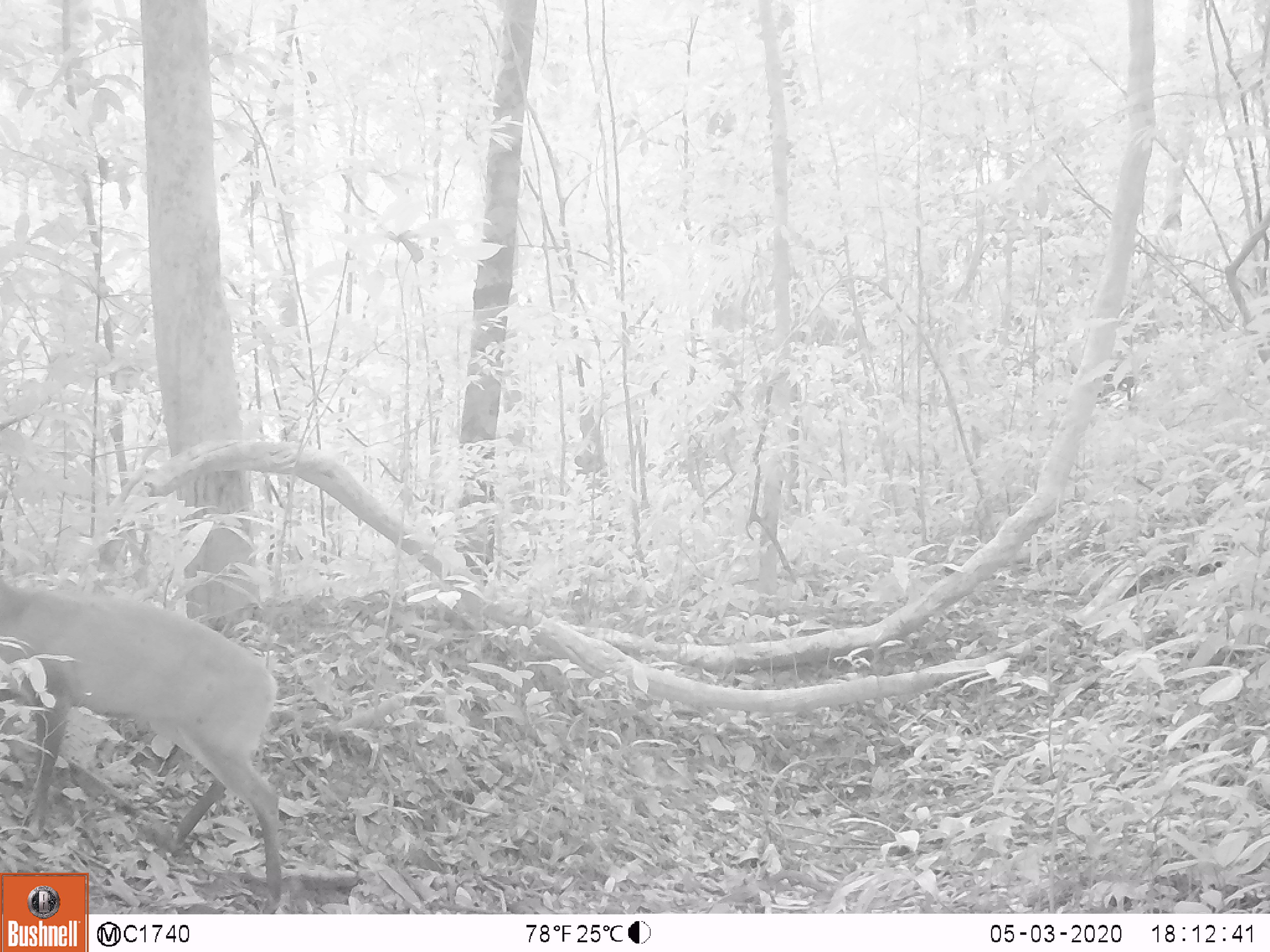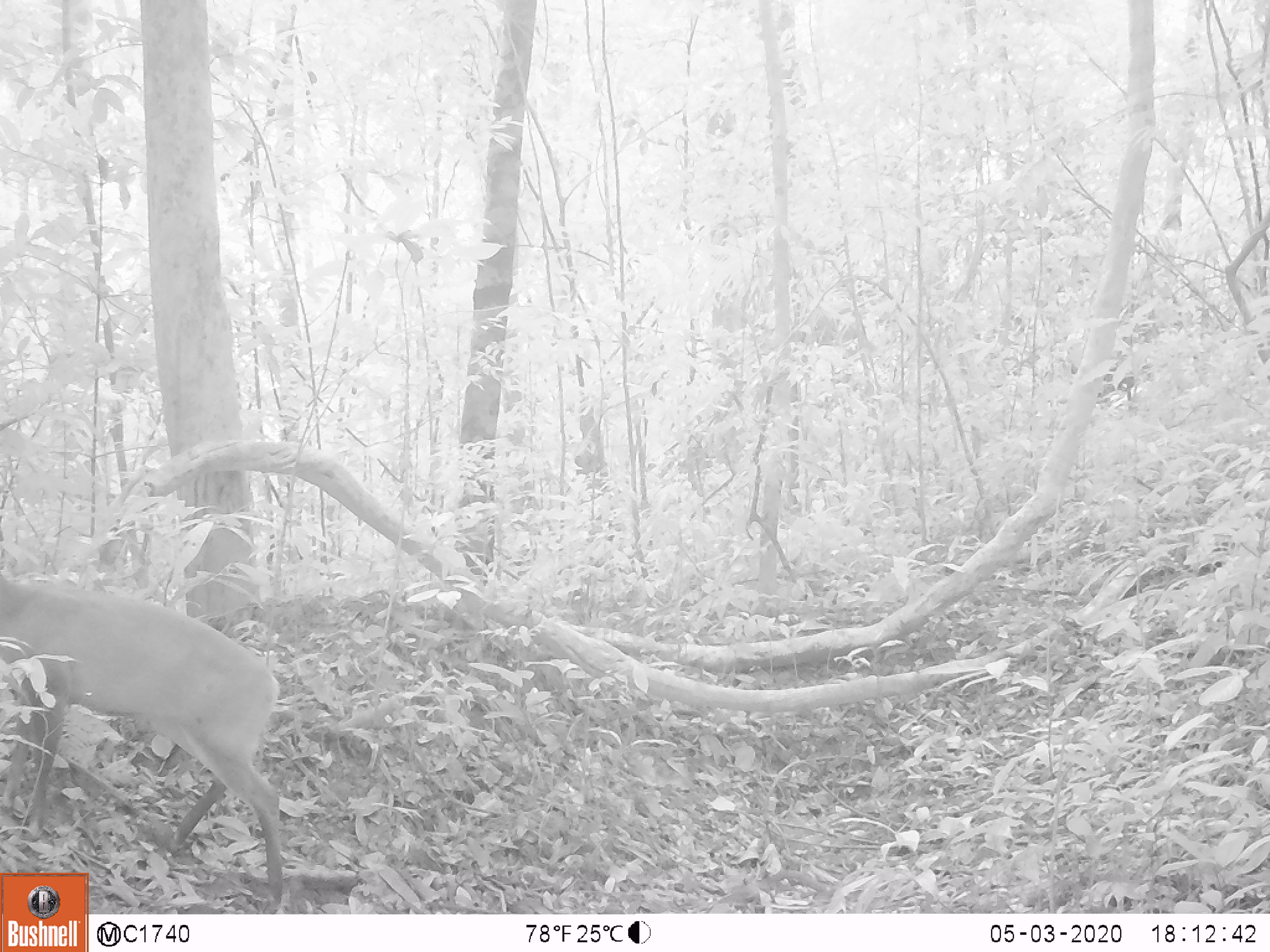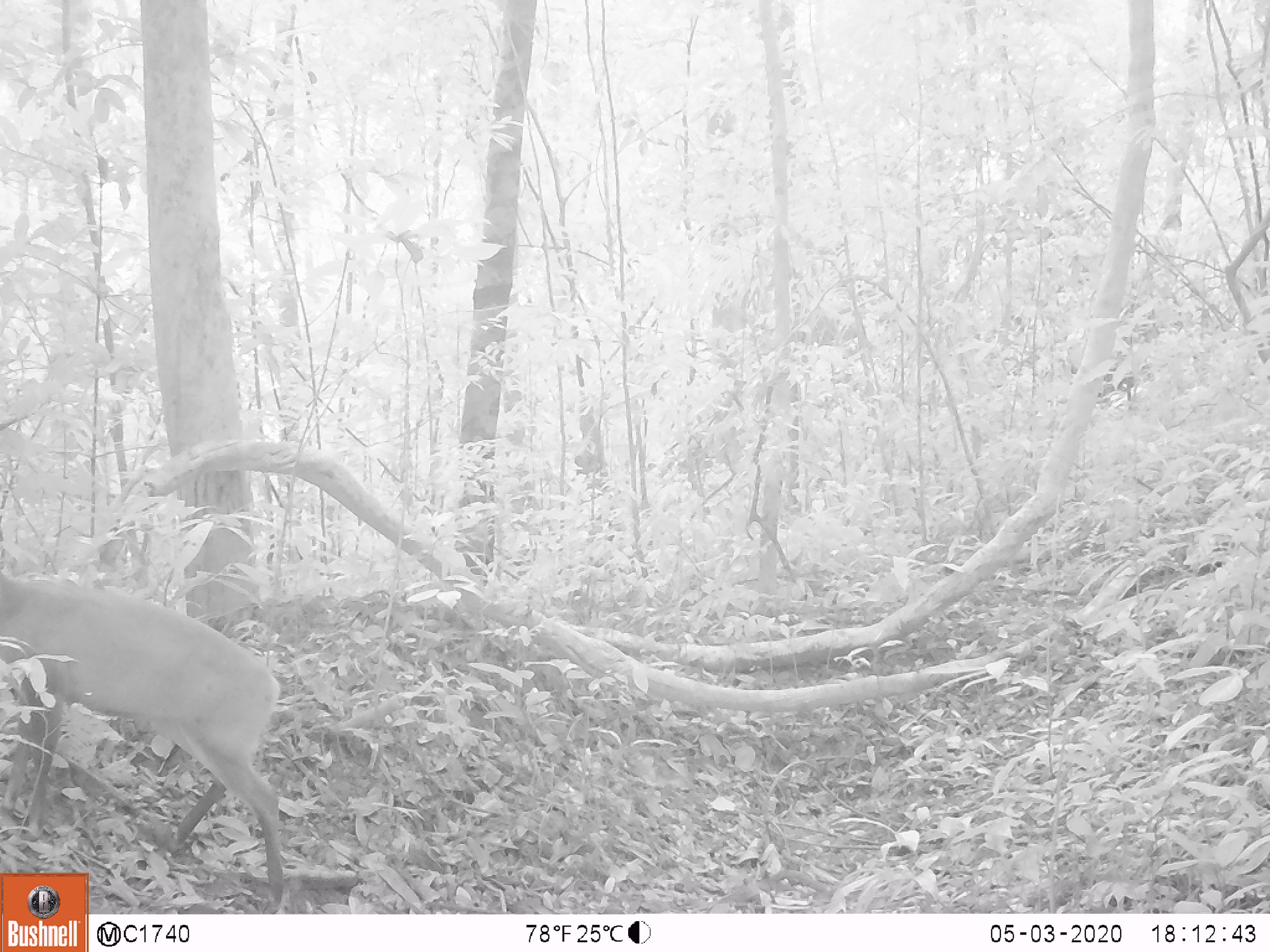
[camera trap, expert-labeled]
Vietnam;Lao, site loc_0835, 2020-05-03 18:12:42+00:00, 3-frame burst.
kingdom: Animalia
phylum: Chordata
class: Mammalia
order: Artiodactyla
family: Cervidae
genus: Muntiacus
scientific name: Muntiacus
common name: muntjacs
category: unidentified muntjac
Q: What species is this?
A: Unidentified muntjac (muntjacs) (Muntiacus).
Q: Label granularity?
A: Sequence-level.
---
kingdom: Animalia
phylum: Chordata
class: Mammalia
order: Artiodactyla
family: Cervidae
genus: Muntiacus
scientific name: Muntiacus muntjak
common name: red muntjac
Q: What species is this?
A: Red muntjac (Muntiacus muntjak).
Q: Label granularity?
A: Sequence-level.